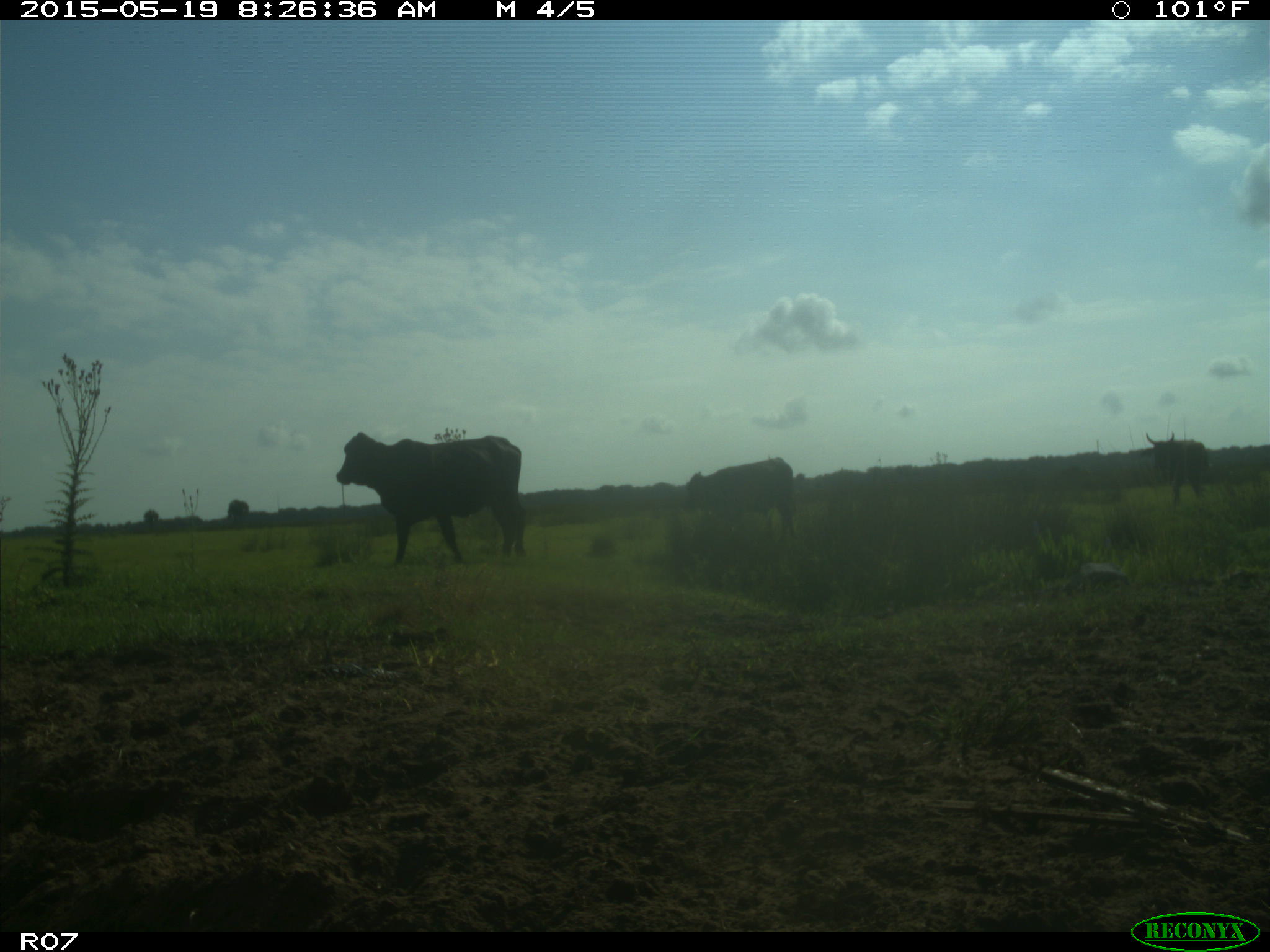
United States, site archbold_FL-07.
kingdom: Animalia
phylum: Chordata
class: Mammalia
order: Artiodactyla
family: Bovidae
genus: Bos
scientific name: Bos taurus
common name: domestic cow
Bos taurus (domestic cow).